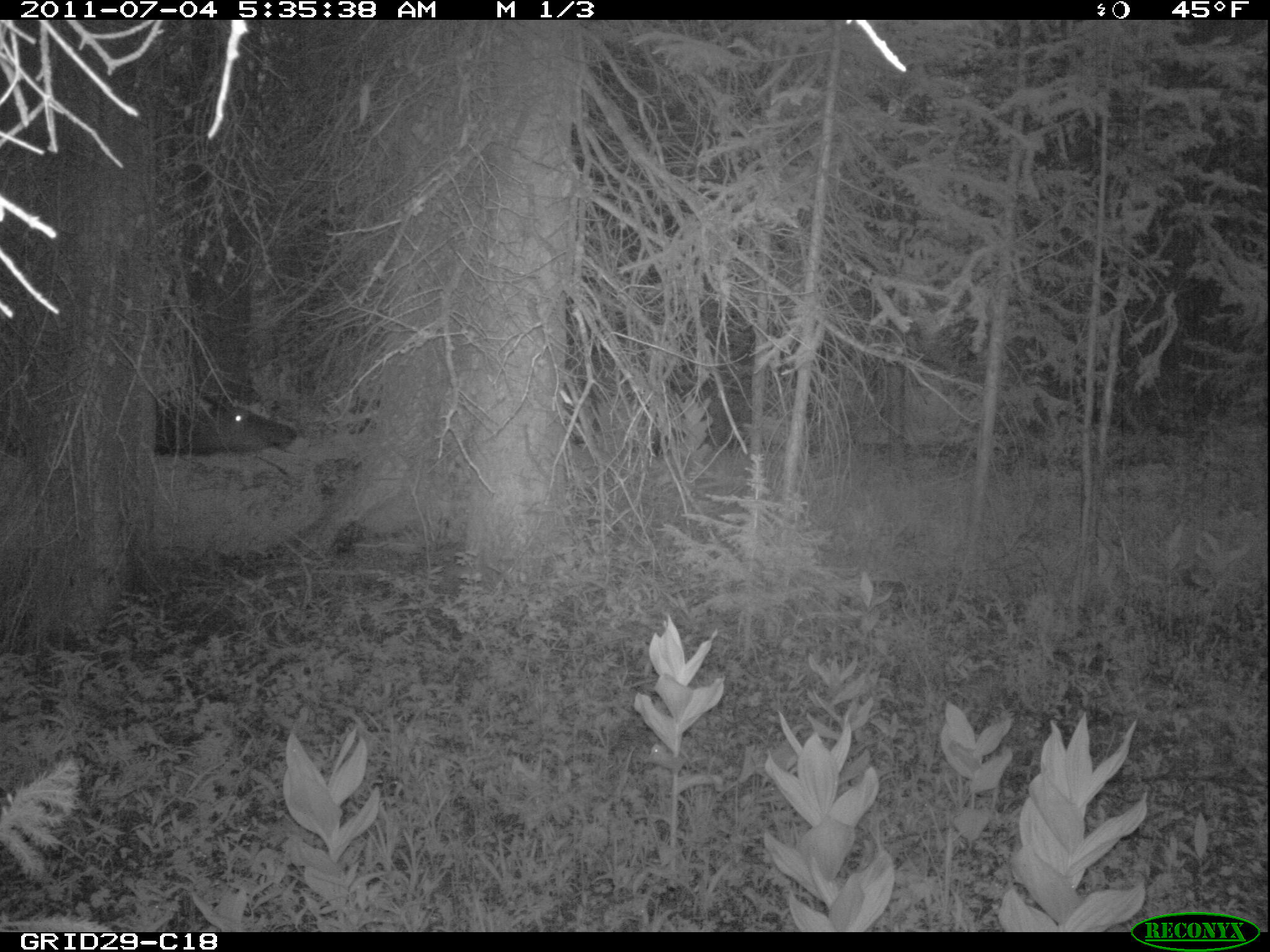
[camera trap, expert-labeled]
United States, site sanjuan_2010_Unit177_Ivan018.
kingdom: Animalia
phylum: Chordata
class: Mammalia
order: Artiodactyla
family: Cervidae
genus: Cervus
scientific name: Cervus elaphus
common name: red deer